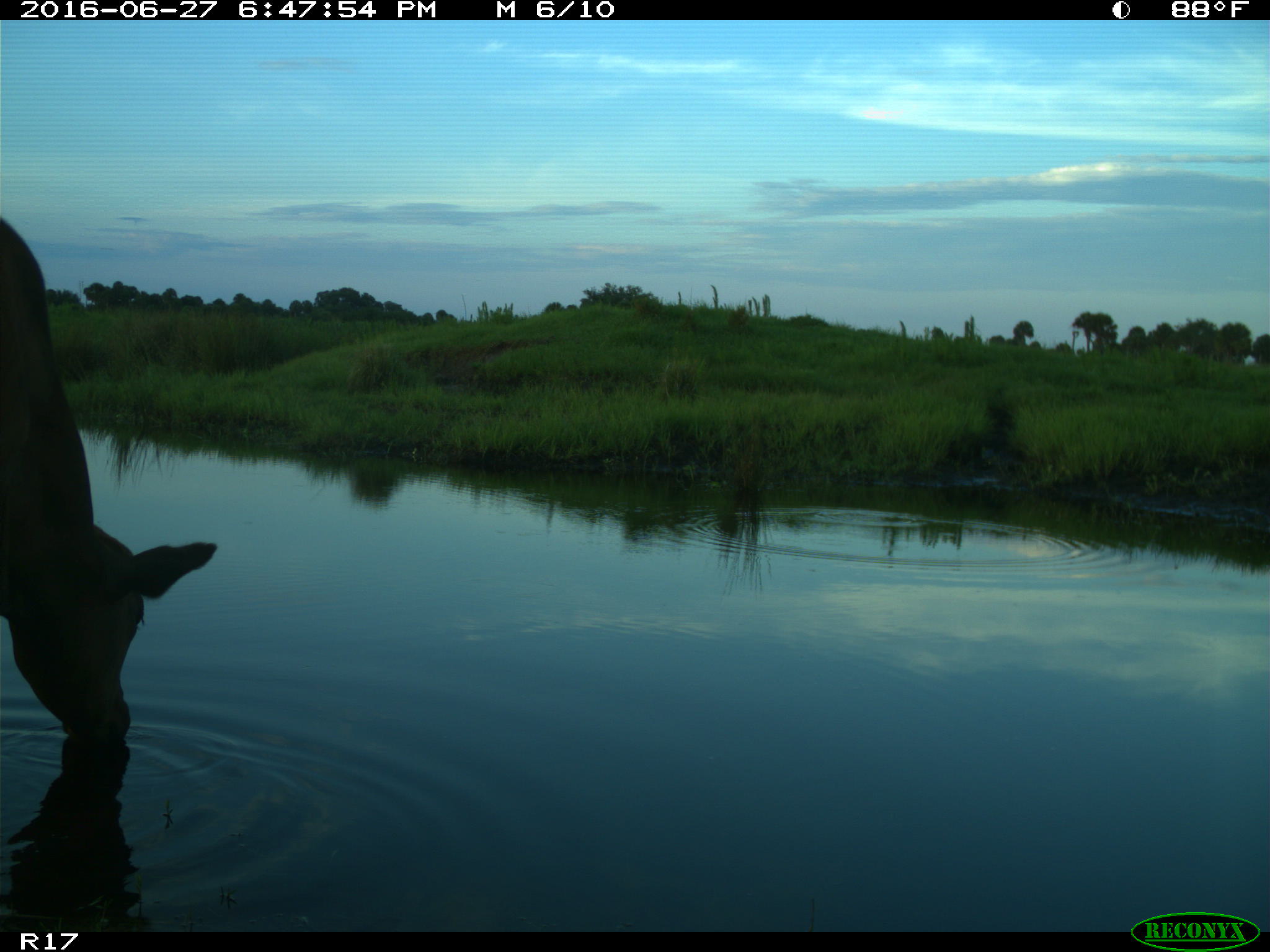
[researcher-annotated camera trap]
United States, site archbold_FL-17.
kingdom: Animalia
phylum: Chordata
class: Mammalia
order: Artiodactyla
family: Bovidae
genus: Bos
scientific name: Bos taurus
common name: domestic cow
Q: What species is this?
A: Bos taurus (domestic cow).